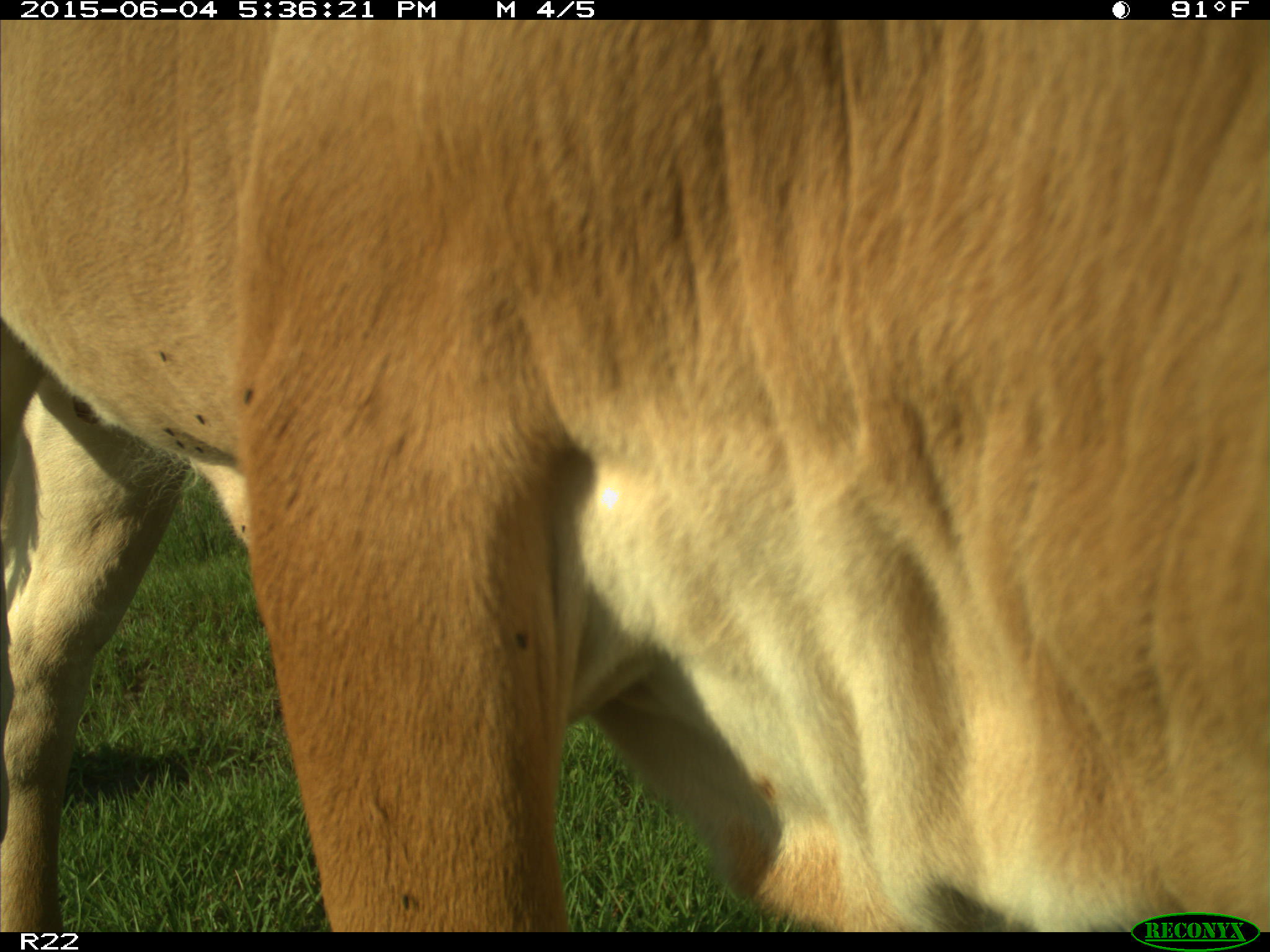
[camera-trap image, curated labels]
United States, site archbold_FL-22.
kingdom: Animalia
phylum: Chordata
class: Mammalia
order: Artiodactyla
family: Bovidae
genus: Bos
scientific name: Bos taurus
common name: domestic cow